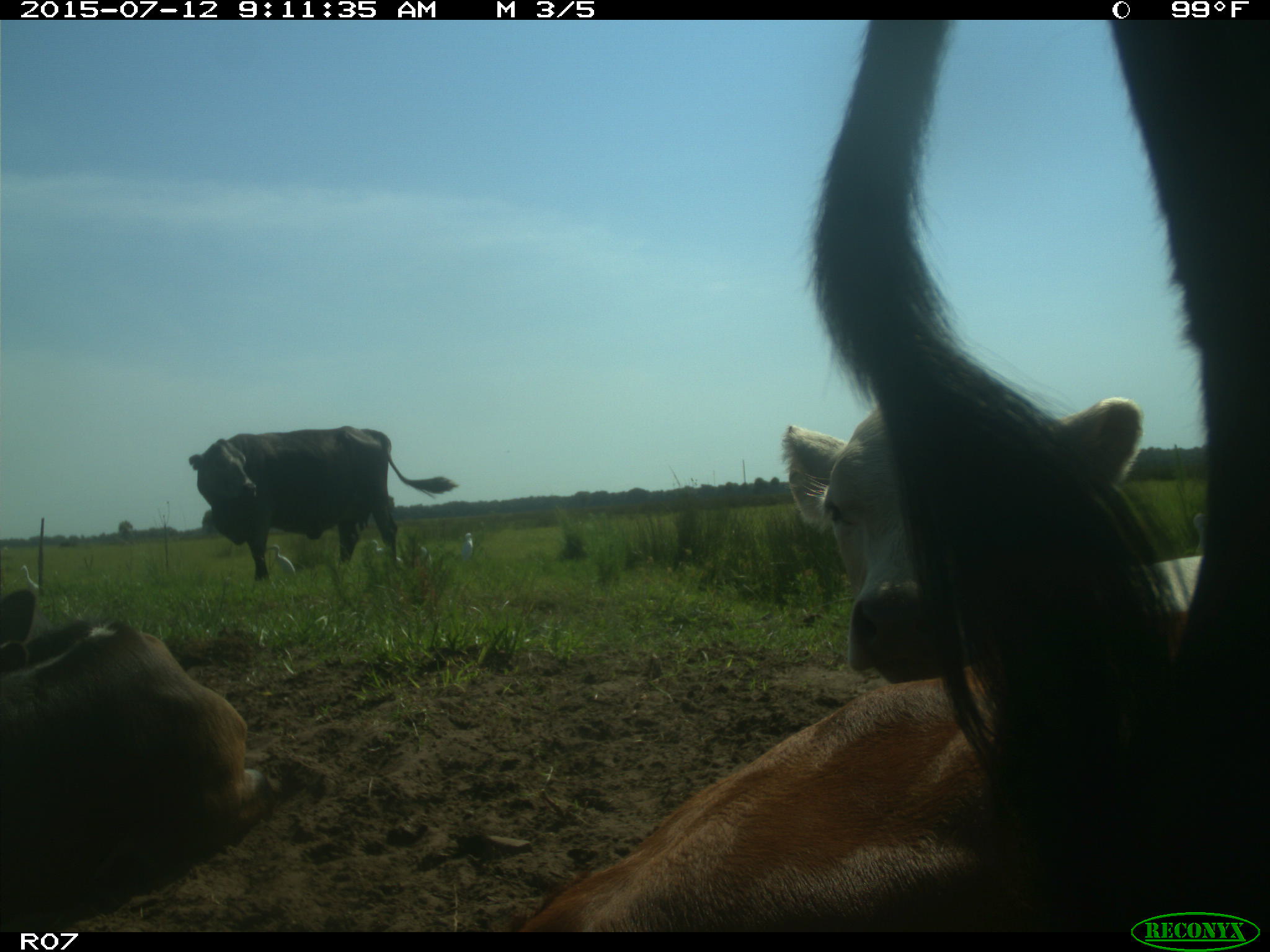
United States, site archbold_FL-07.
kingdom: Animalia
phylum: Chordata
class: Mammalia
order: Artiodactyla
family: Bovidae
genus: Bos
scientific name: Bos taurus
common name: domestic cow